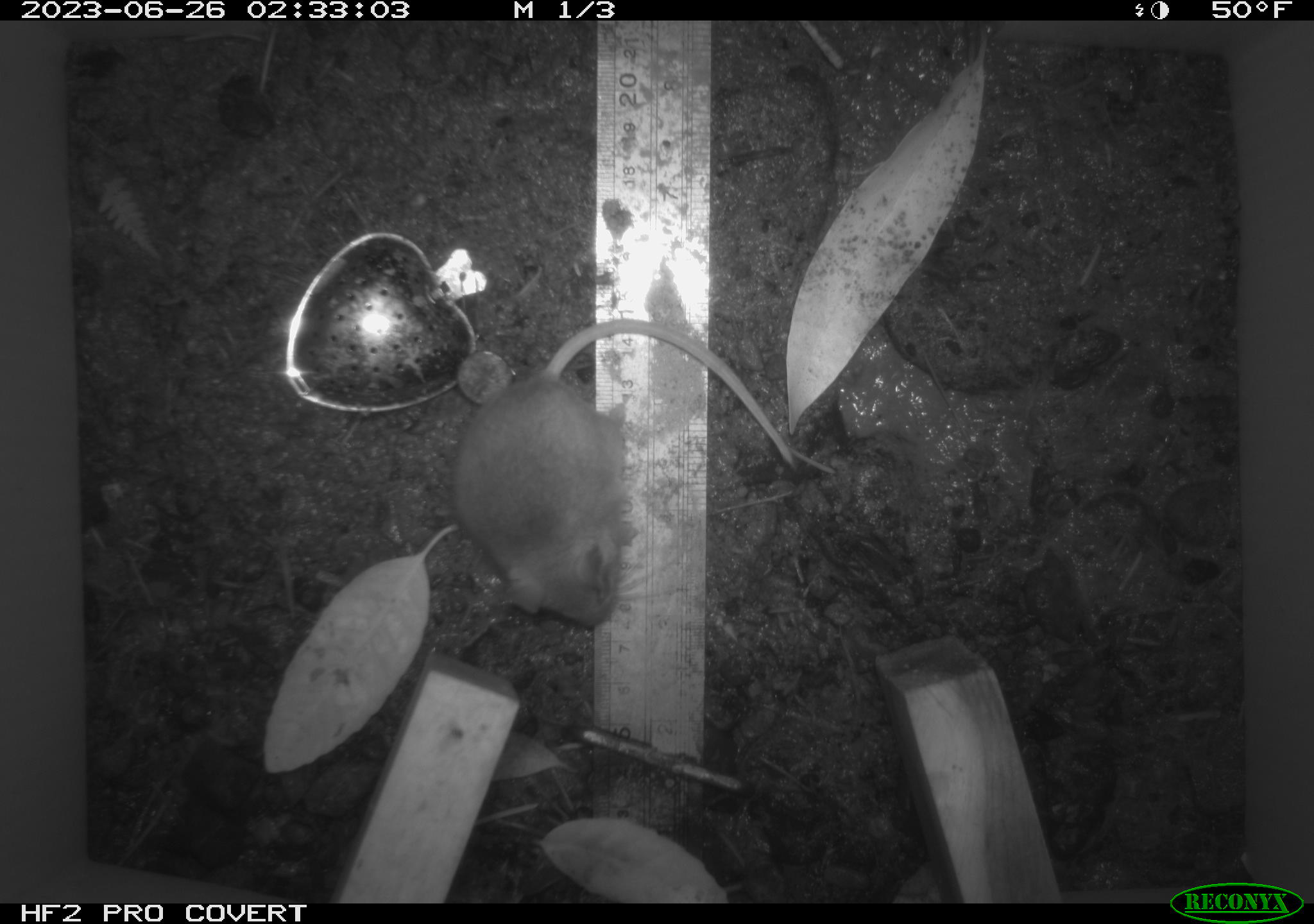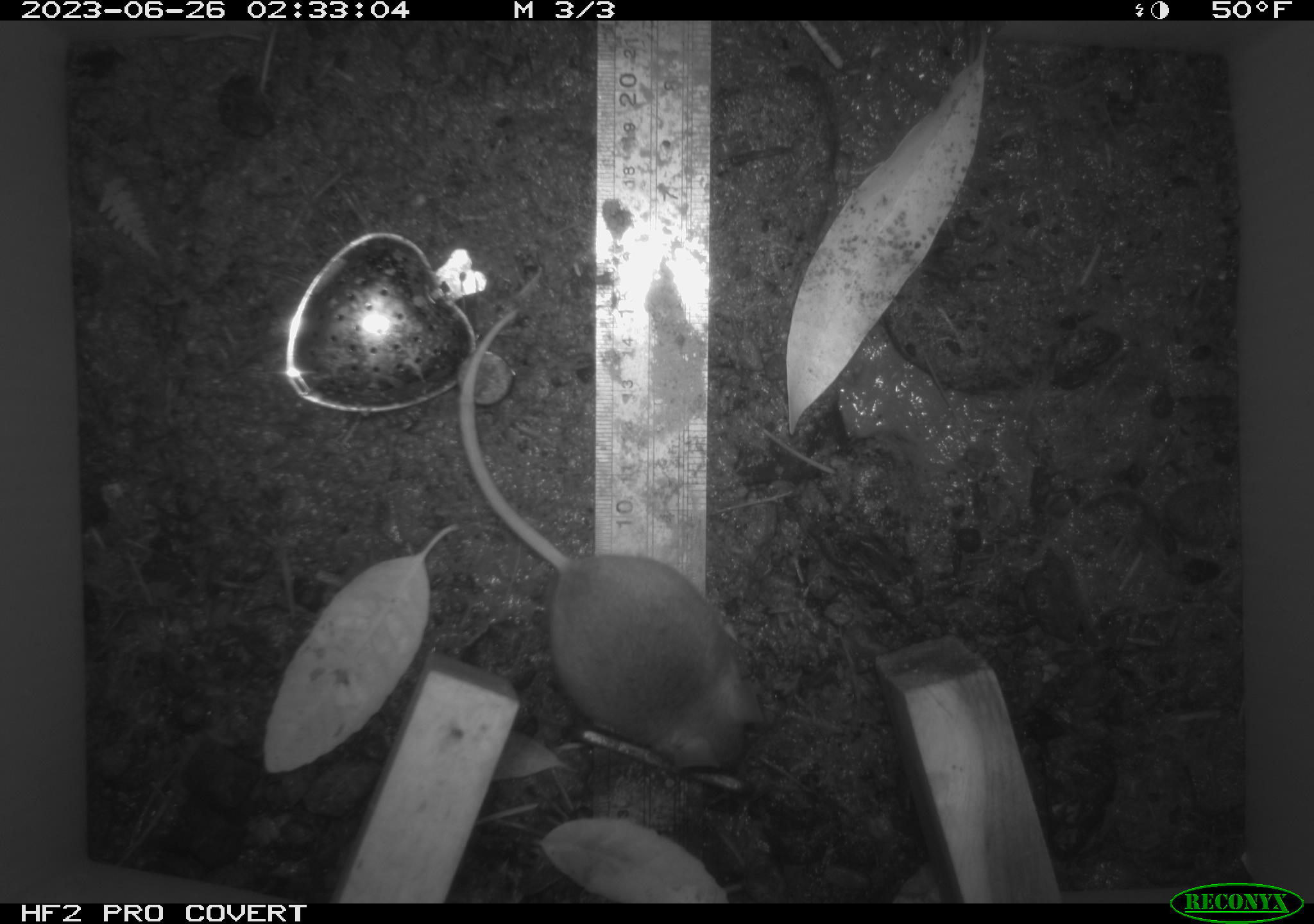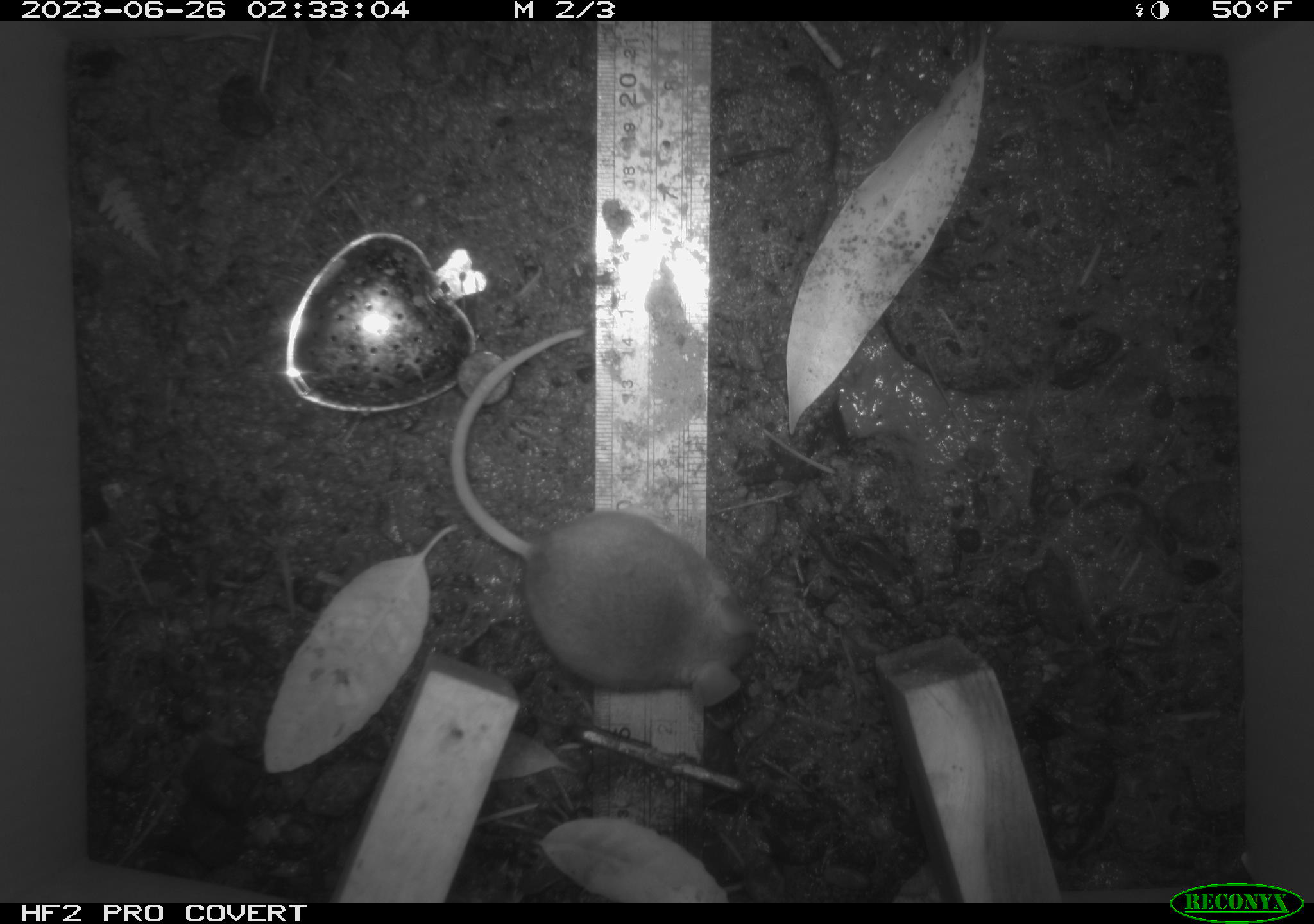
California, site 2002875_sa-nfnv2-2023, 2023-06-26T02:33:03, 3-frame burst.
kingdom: Animalia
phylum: Chordata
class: Mammalia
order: Rodentia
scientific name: Rodentia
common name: mouse species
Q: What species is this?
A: Mouse species (Rodentia).